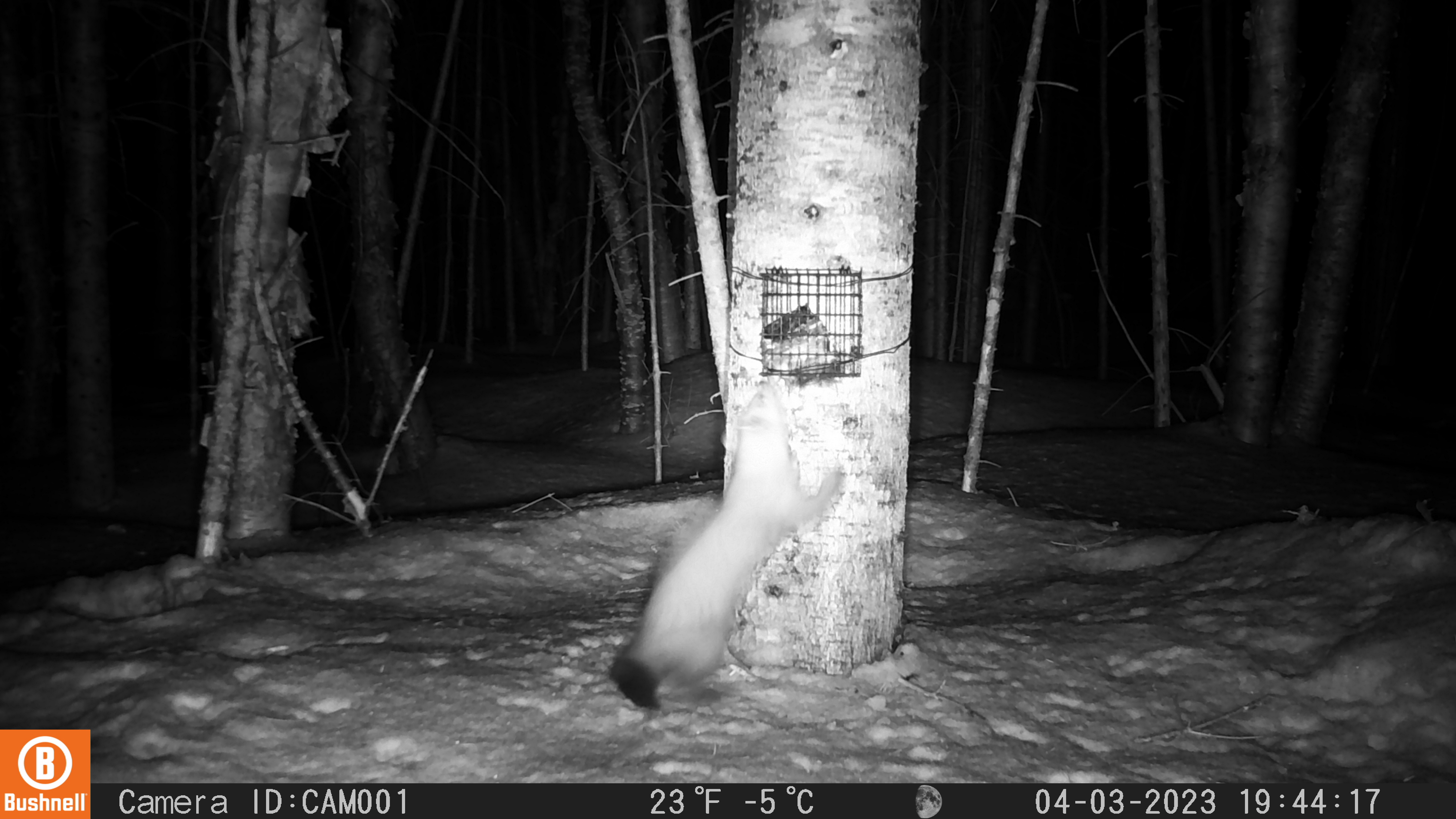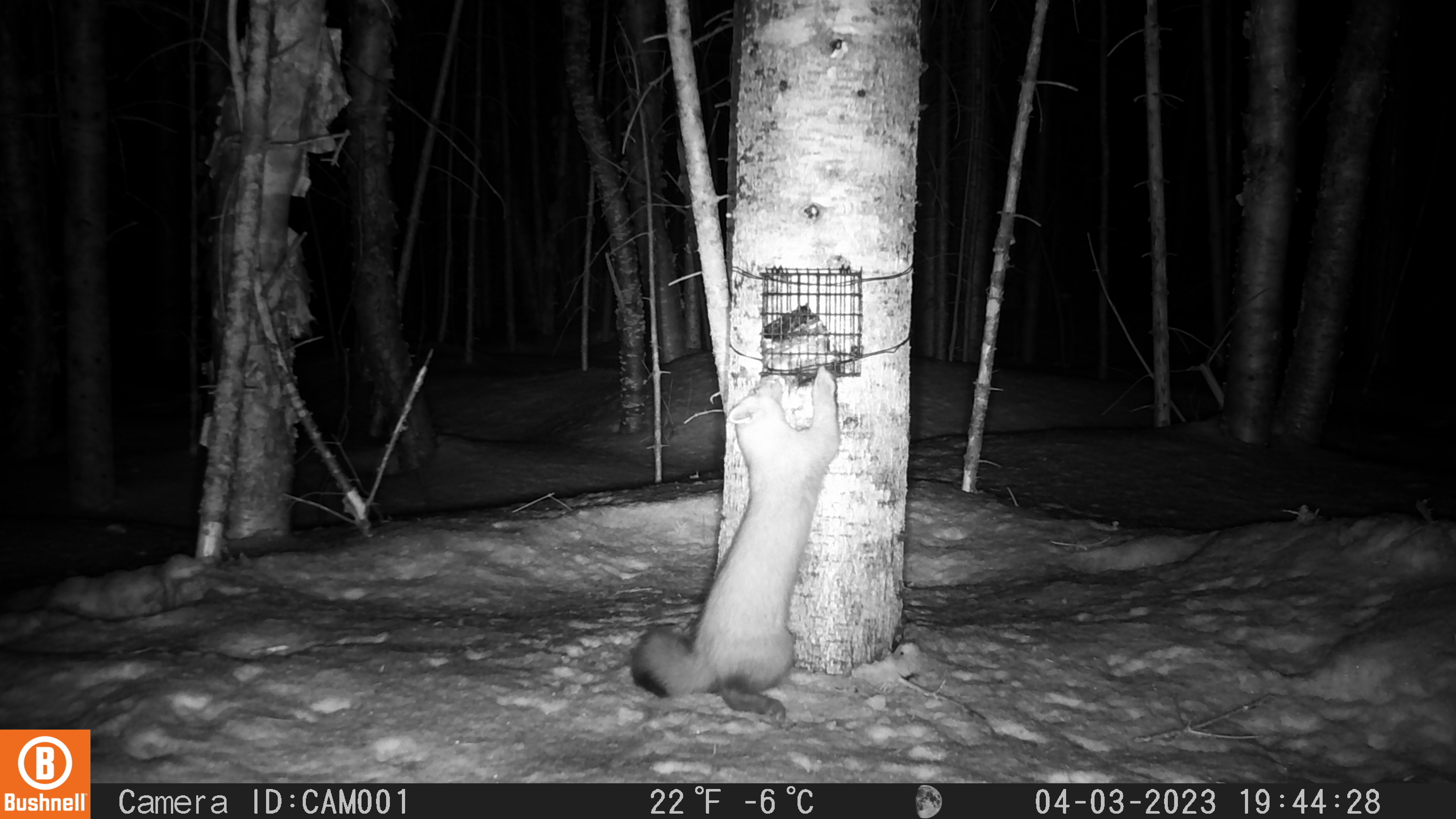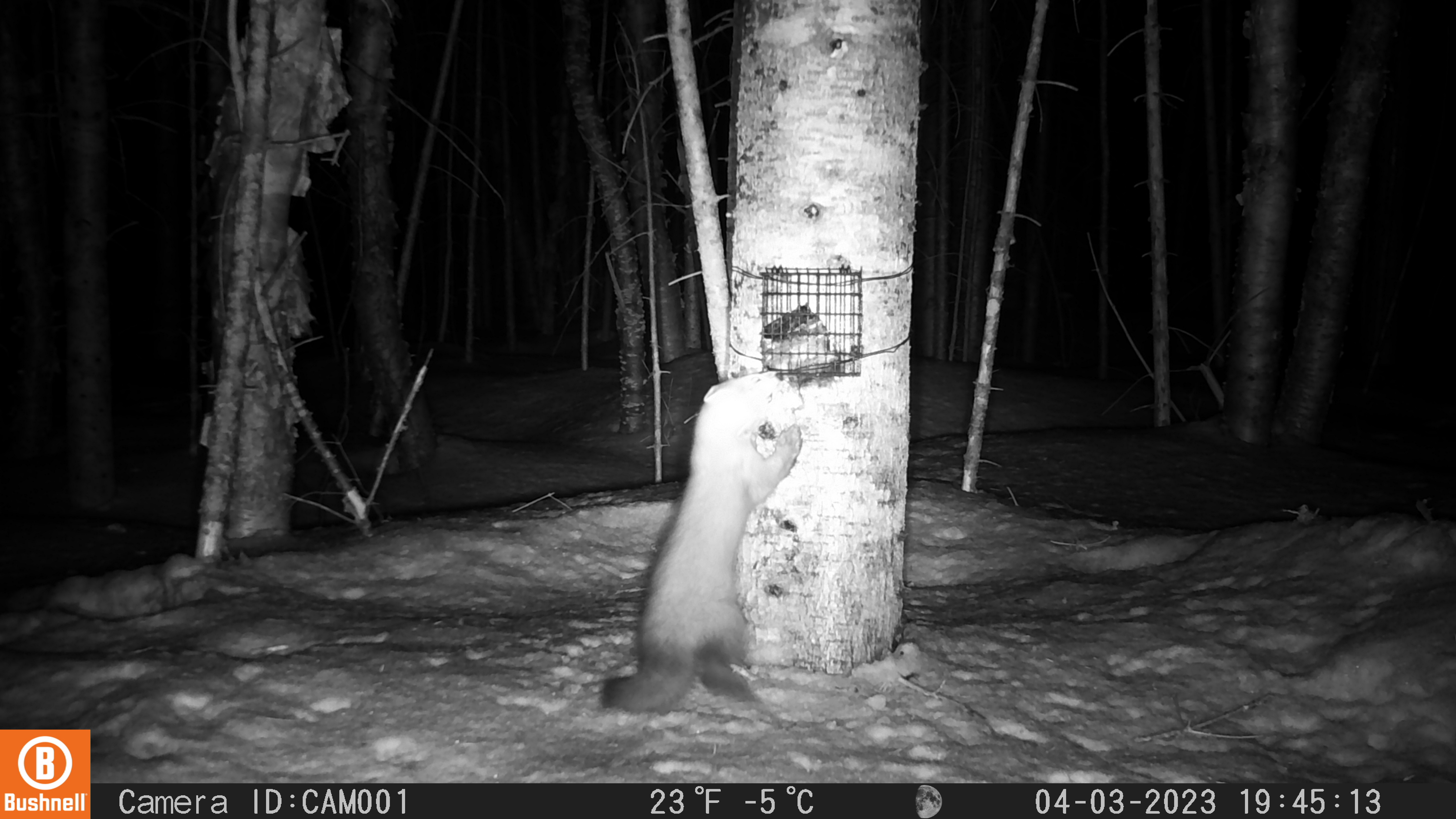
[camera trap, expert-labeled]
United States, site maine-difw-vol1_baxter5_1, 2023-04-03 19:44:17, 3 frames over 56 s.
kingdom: Animalia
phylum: Chordata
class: Mammalia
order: Carnivora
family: Mustelidae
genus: Martes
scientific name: Martes americana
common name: american marten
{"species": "american marten (Martes americana)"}